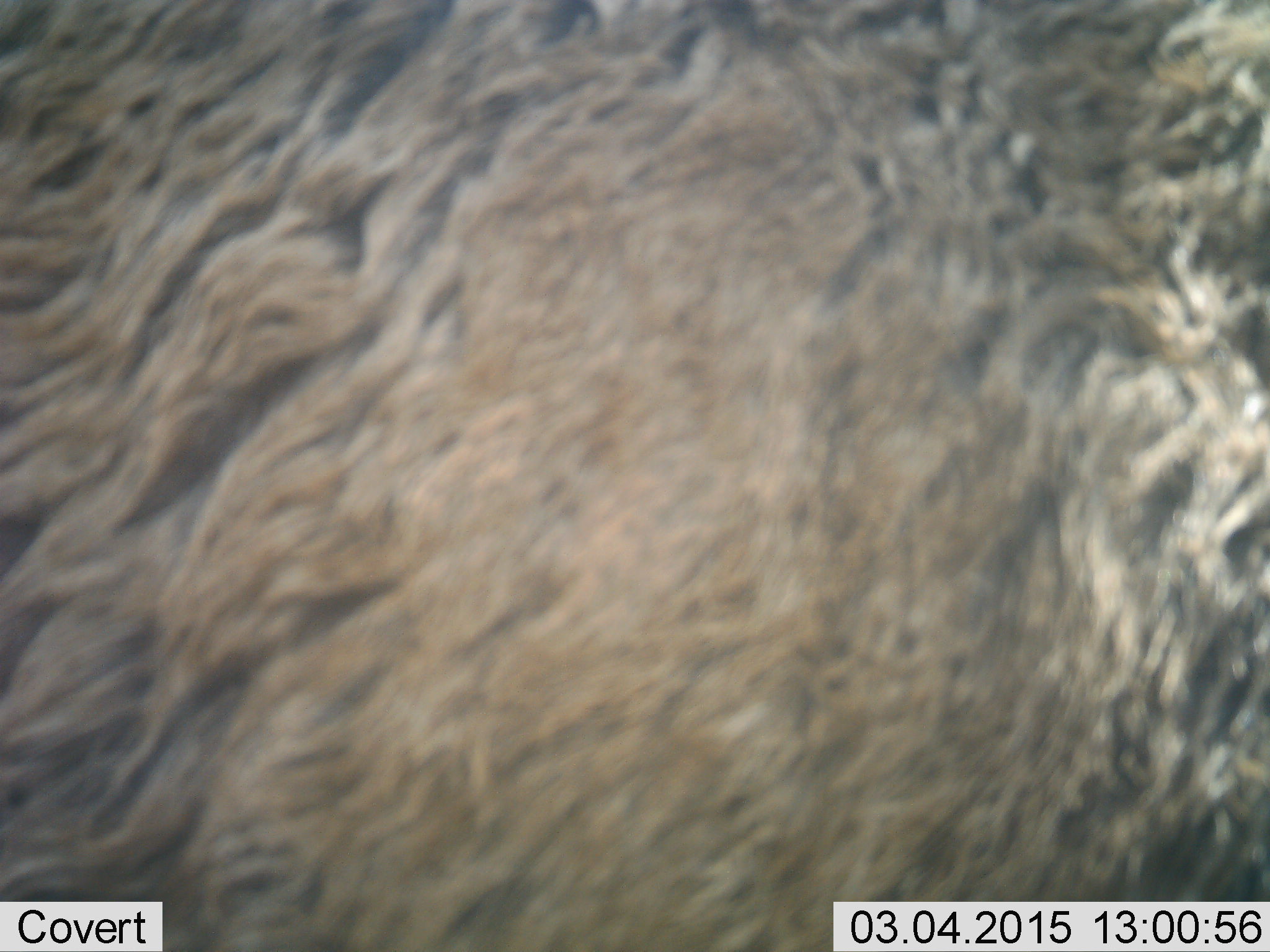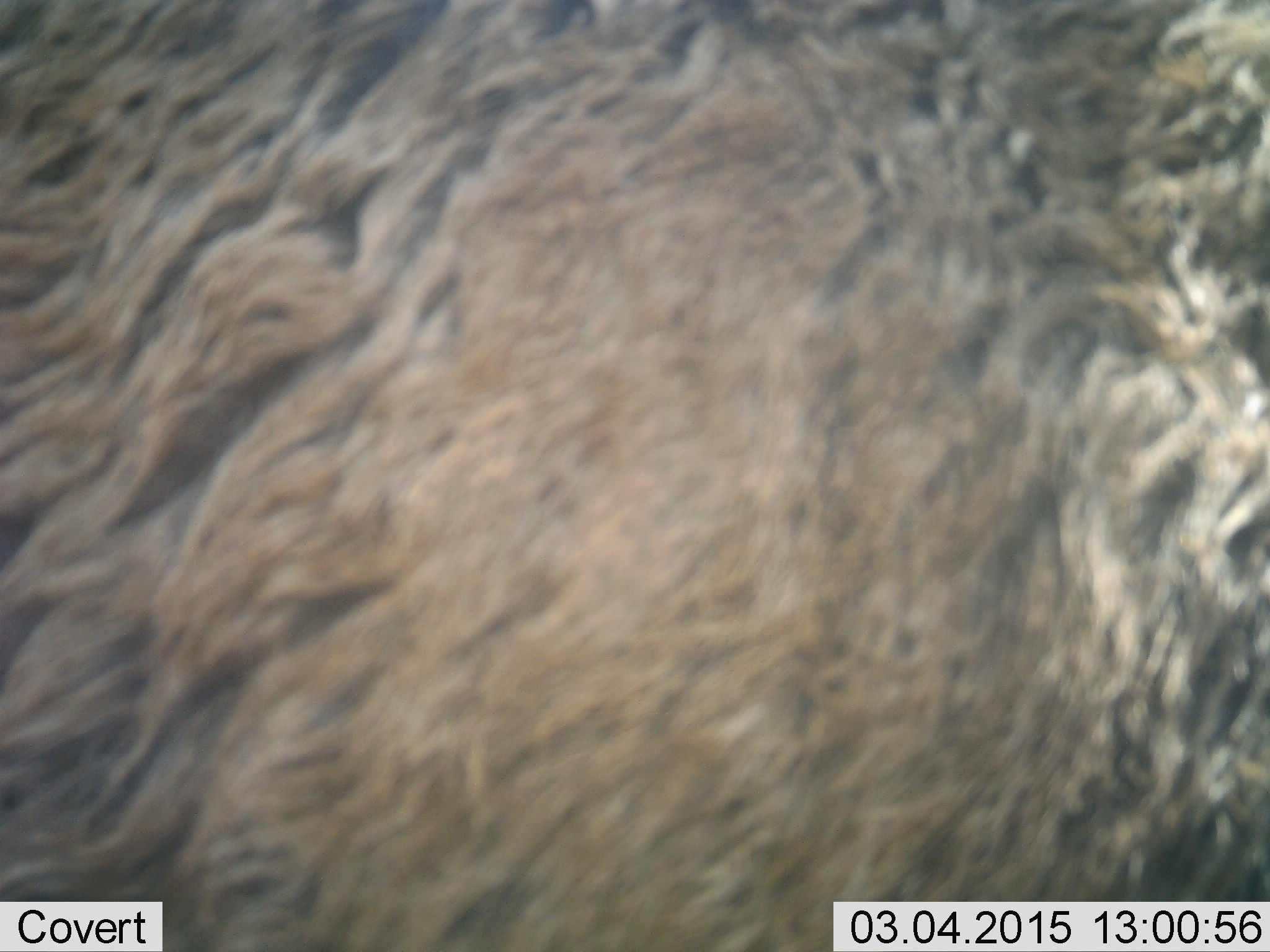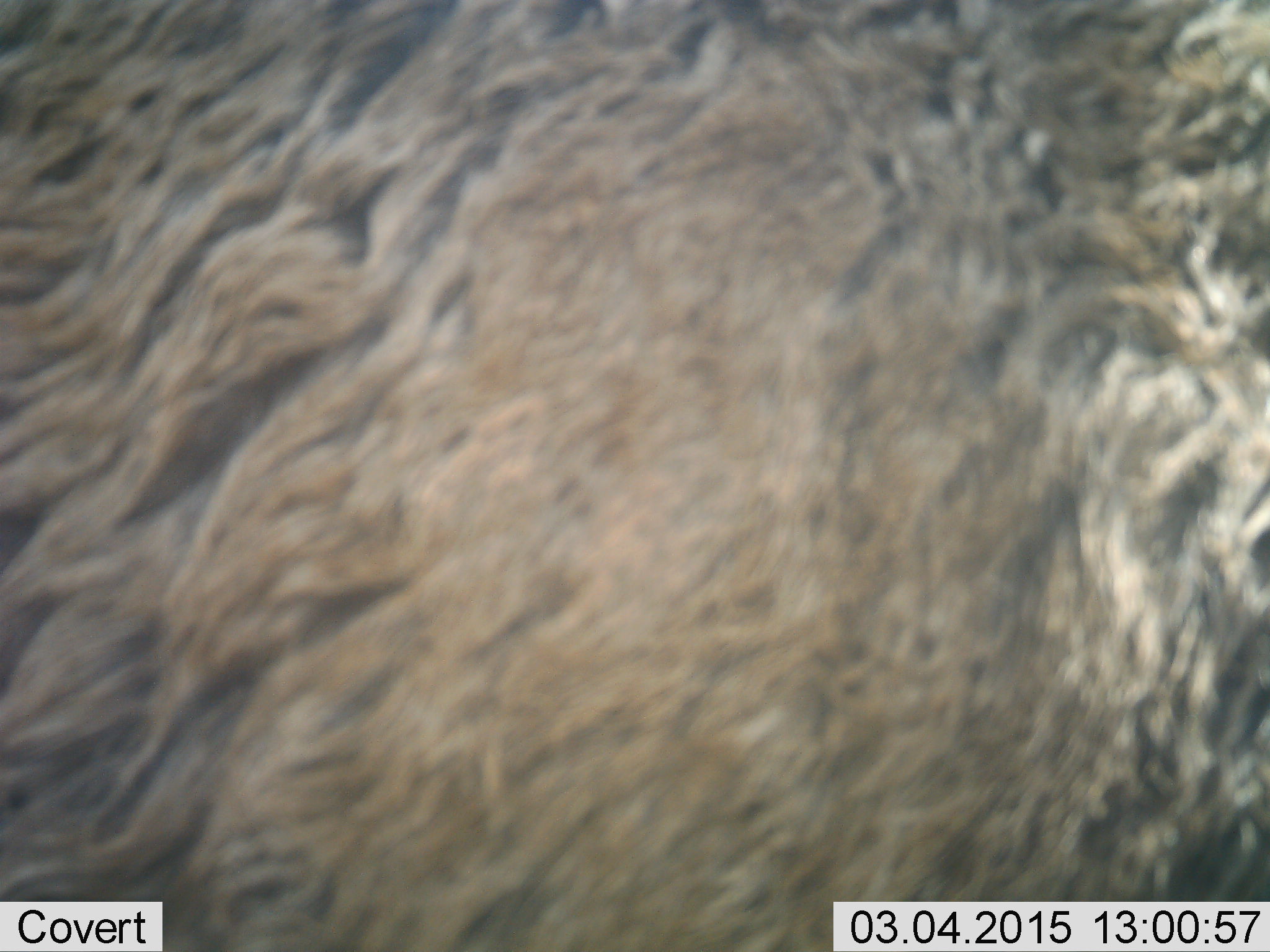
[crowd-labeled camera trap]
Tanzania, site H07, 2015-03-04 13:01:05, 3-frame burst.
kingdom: Animalia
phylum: Chordata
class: Mammalia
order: Artiodactyla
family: Bovidae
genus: Connochaetes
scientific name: Connochaetes taurinus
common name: blue wildebeest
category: wildebeest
Wildebeest (blue wildebeest) (Connochaetes taurinus), count 1. Behavior (volunteer vote fractions): standing 100%, resting 0%, moving 0%, interacting 0%. Young present (vote fraction): 12%. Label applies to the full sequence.